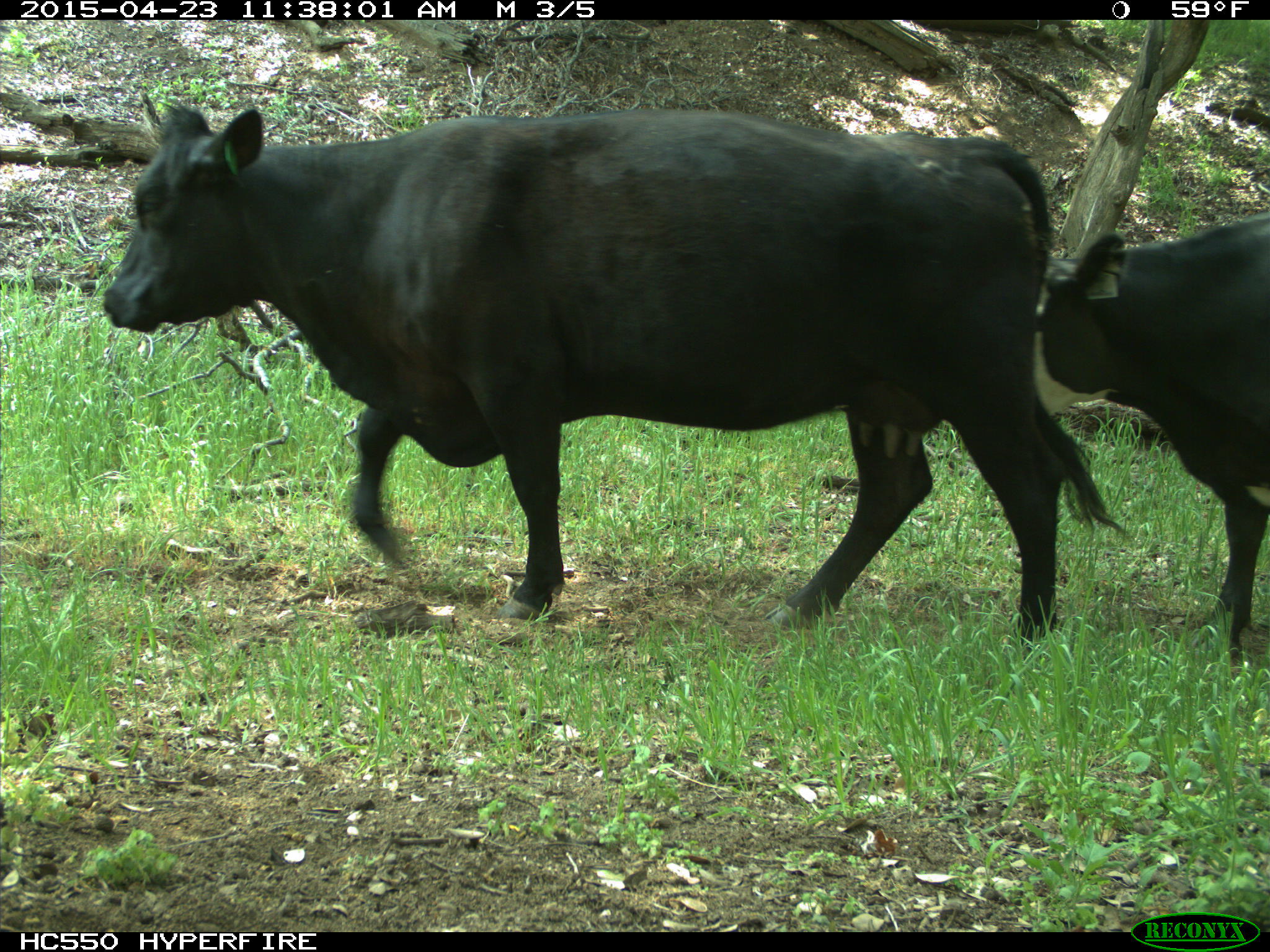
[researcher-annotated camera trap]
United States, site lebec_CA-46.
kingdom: Animalia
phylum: Chordata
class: Mammalia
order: Artiodactyla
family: Bovidae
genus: Bos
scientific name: Bos taurus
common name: domestic cow